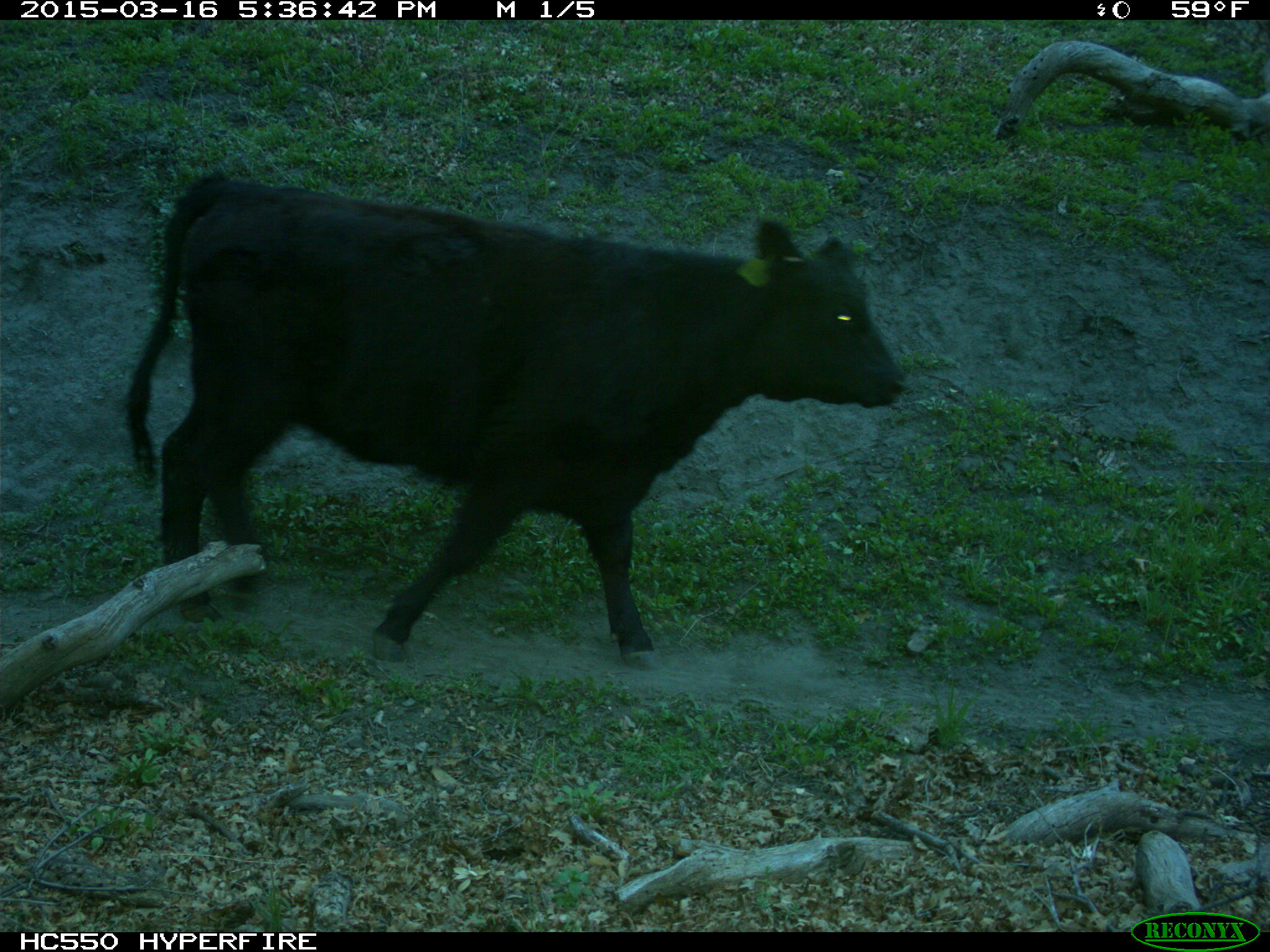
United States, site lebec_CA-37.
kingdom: Animalia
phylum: Chordata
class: Mammalia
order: Artiodactyla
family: Bovidae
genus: Bos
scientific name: Bos taurus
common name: domestic cow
Bos taurus (domestic cow).